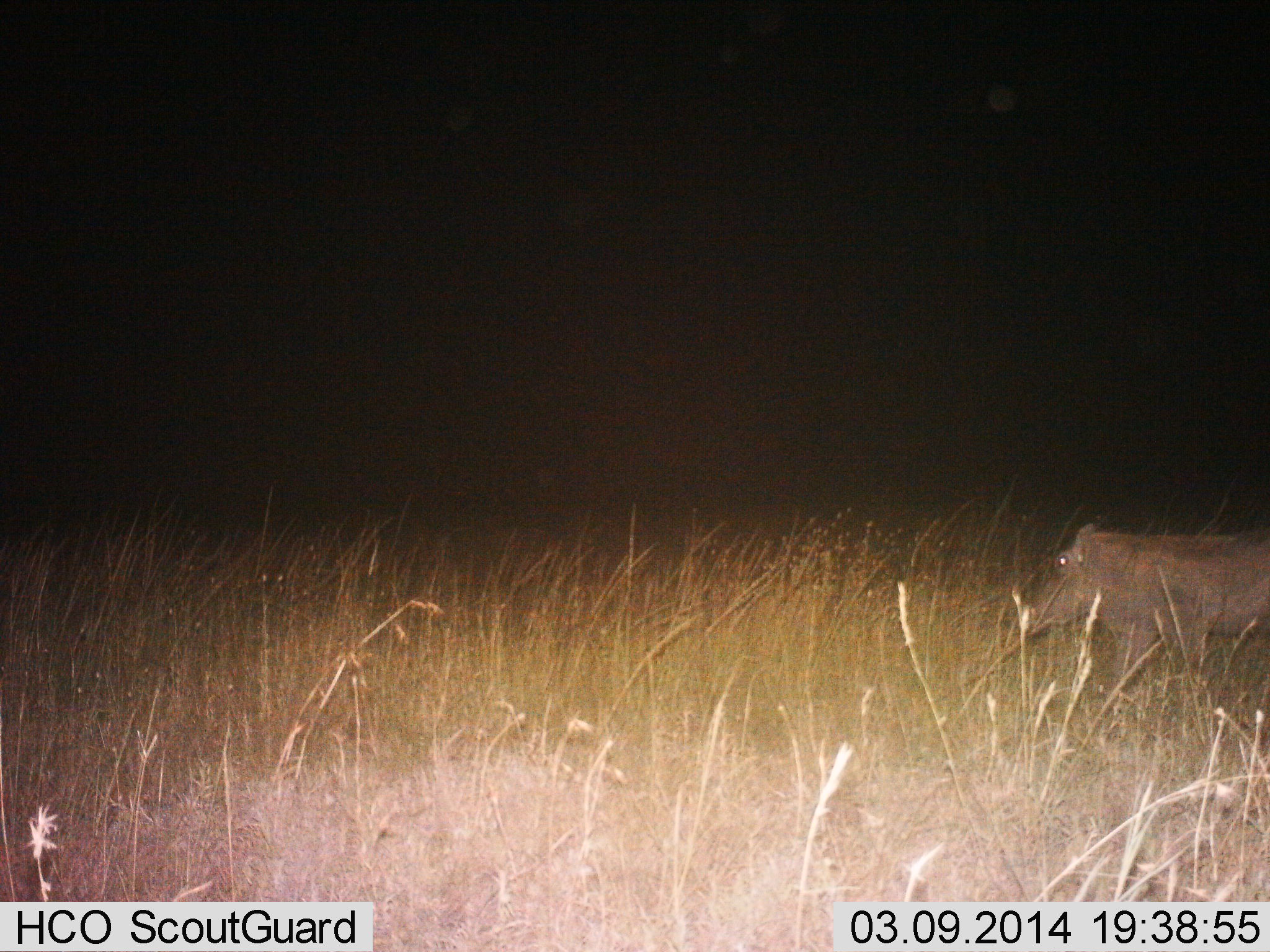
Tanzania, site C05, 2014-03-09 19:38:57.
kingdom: Animalia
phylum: Chordata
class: Mammalia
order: Artiodactyla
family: Suidae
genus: Phacochoerus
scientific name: Phacochoerus africanus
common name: warthog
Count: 1.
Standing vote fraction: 10%.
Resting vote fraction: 0%.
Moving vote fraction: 90%.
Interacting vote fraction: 0%.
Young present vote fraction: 0%.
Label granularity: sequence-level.